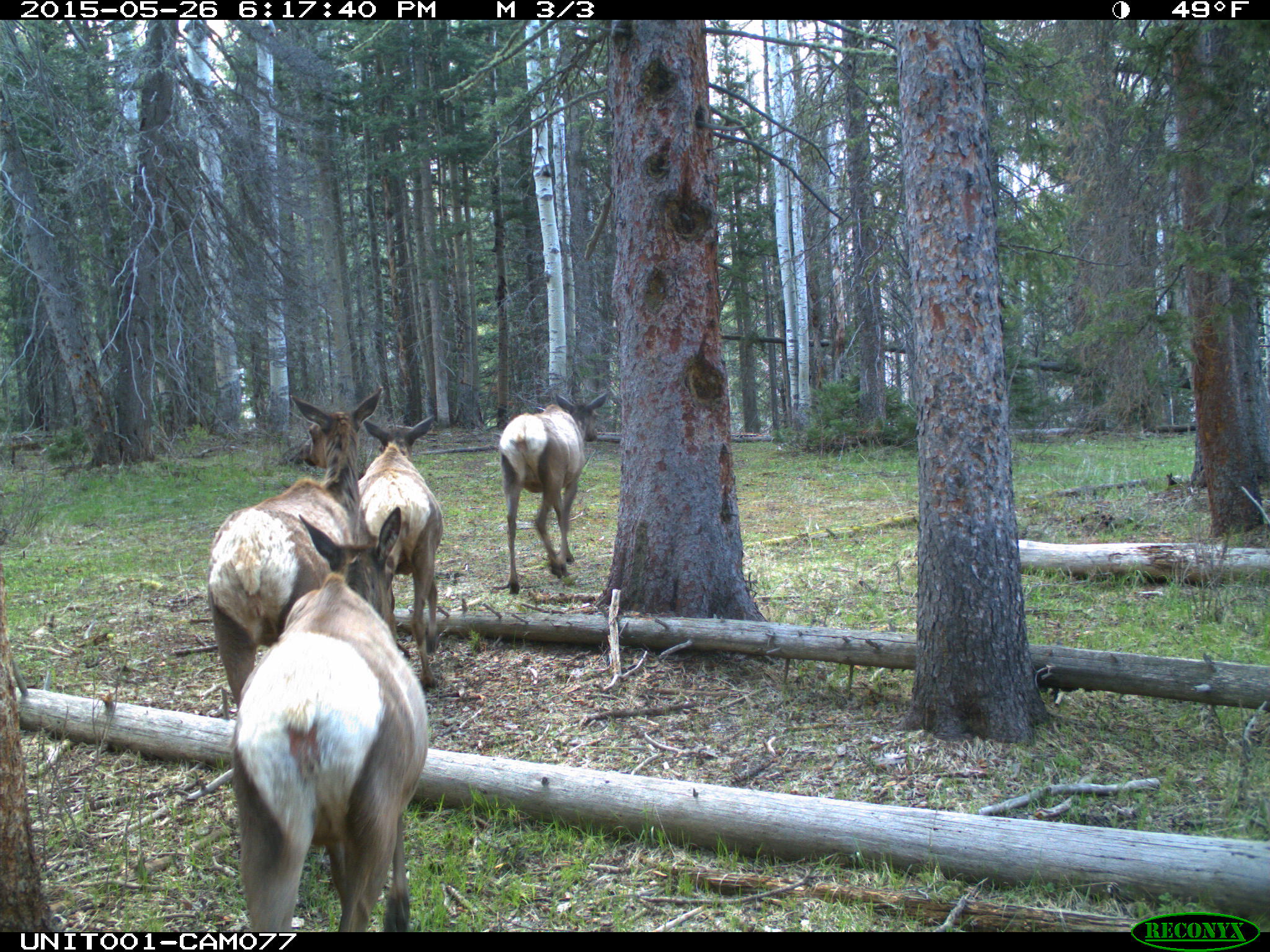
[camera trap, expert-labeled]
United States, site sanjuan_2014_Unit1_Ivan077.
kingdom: Animalia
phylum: Chordata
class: Mammalia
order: Artiodactyla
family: Cervidae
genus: Cervus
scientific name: Cervus elaphus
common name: red deer